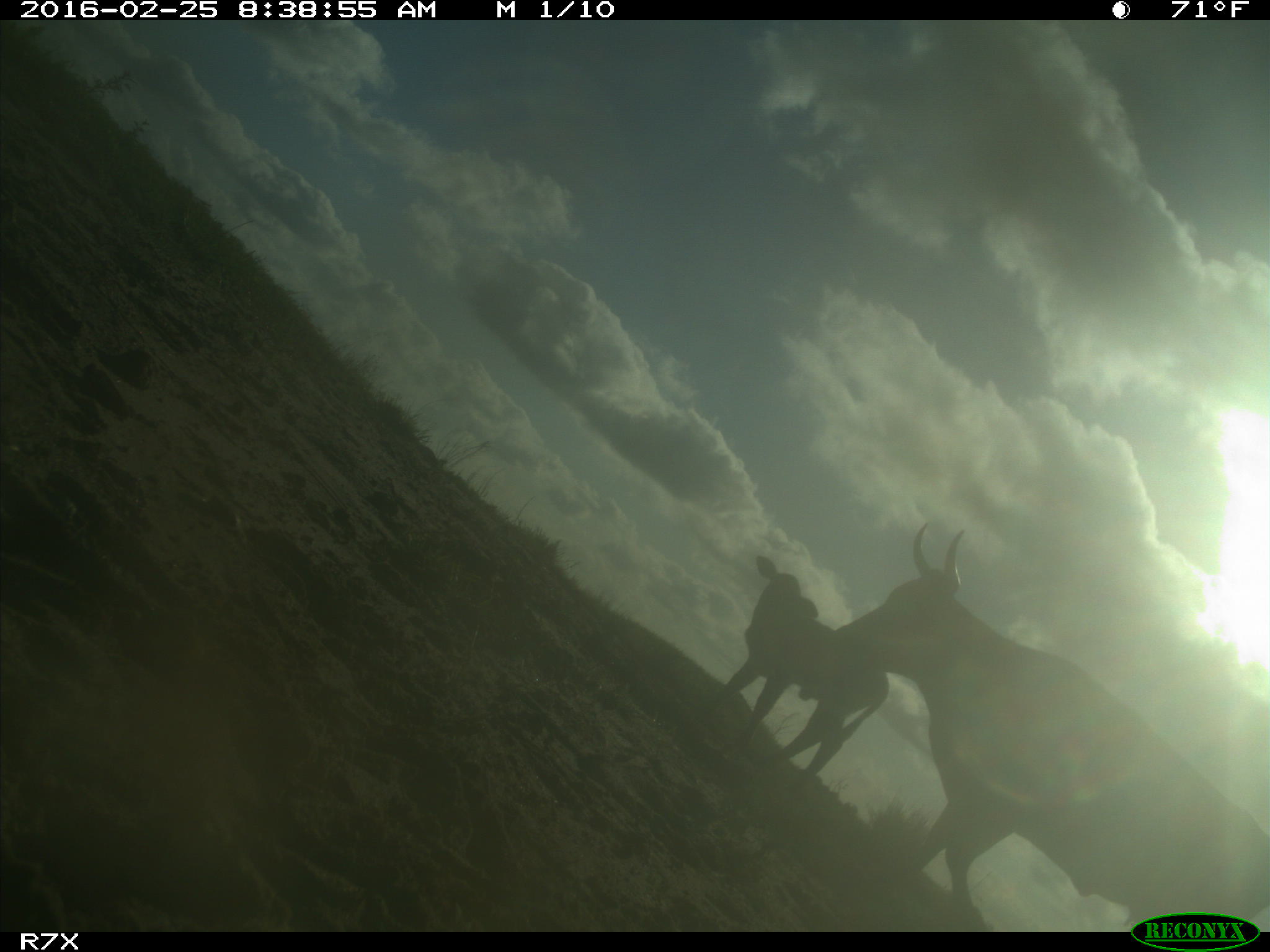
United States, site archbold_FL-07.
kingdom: Animalia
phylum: Chordata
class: Mammalia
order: Artiodactyla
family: Bovidae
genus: Bos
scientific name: Bos taurus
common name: domestic cow